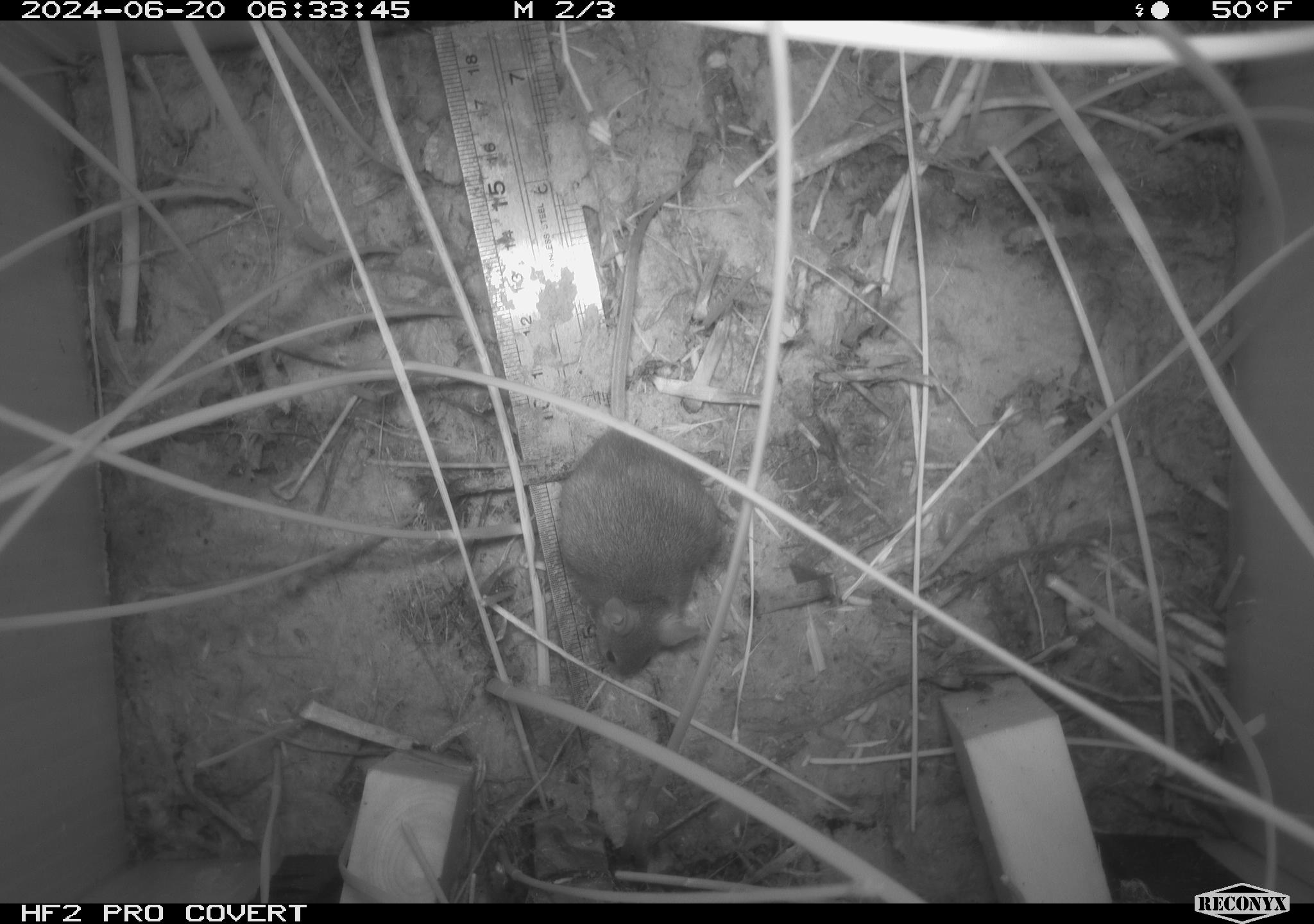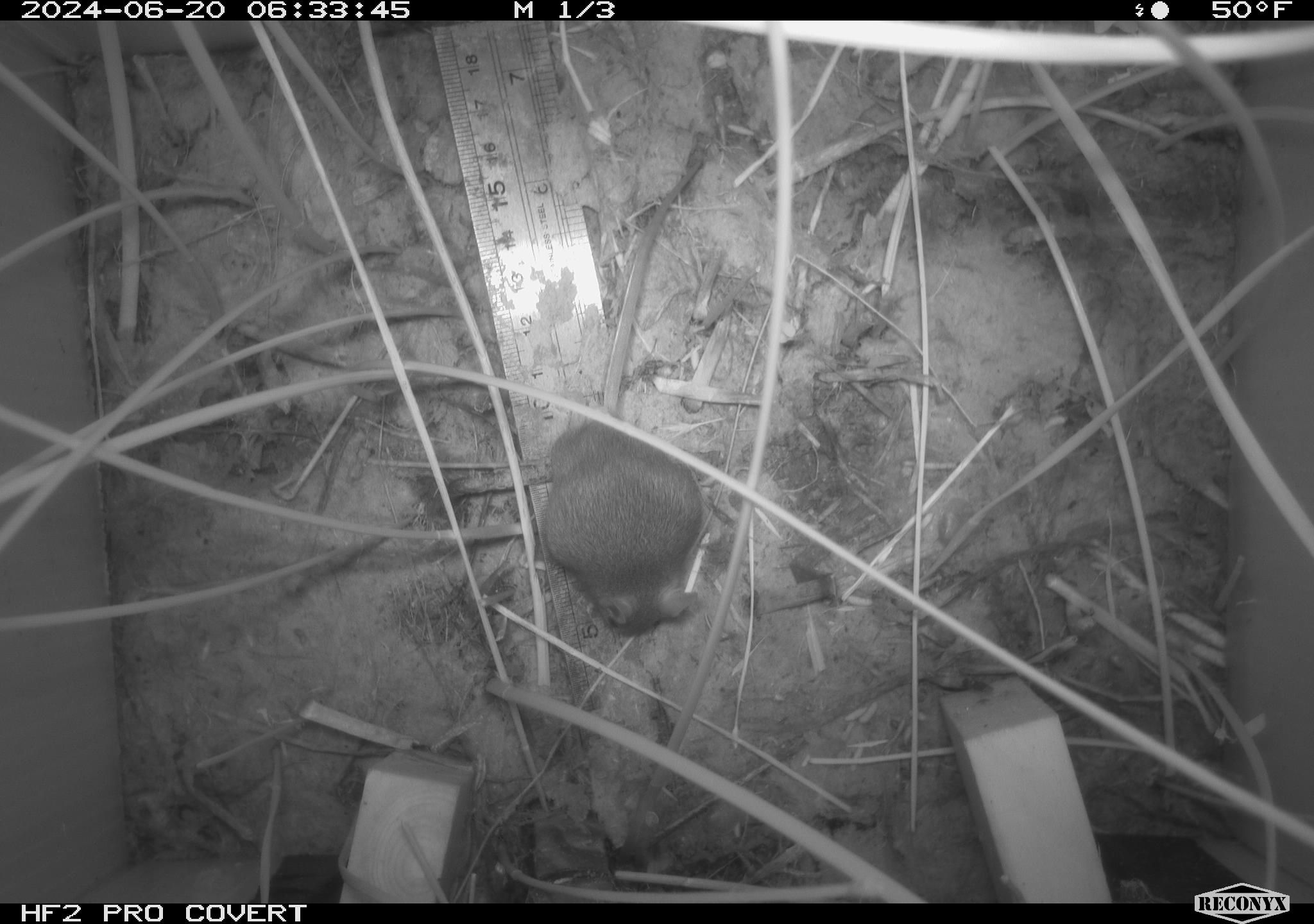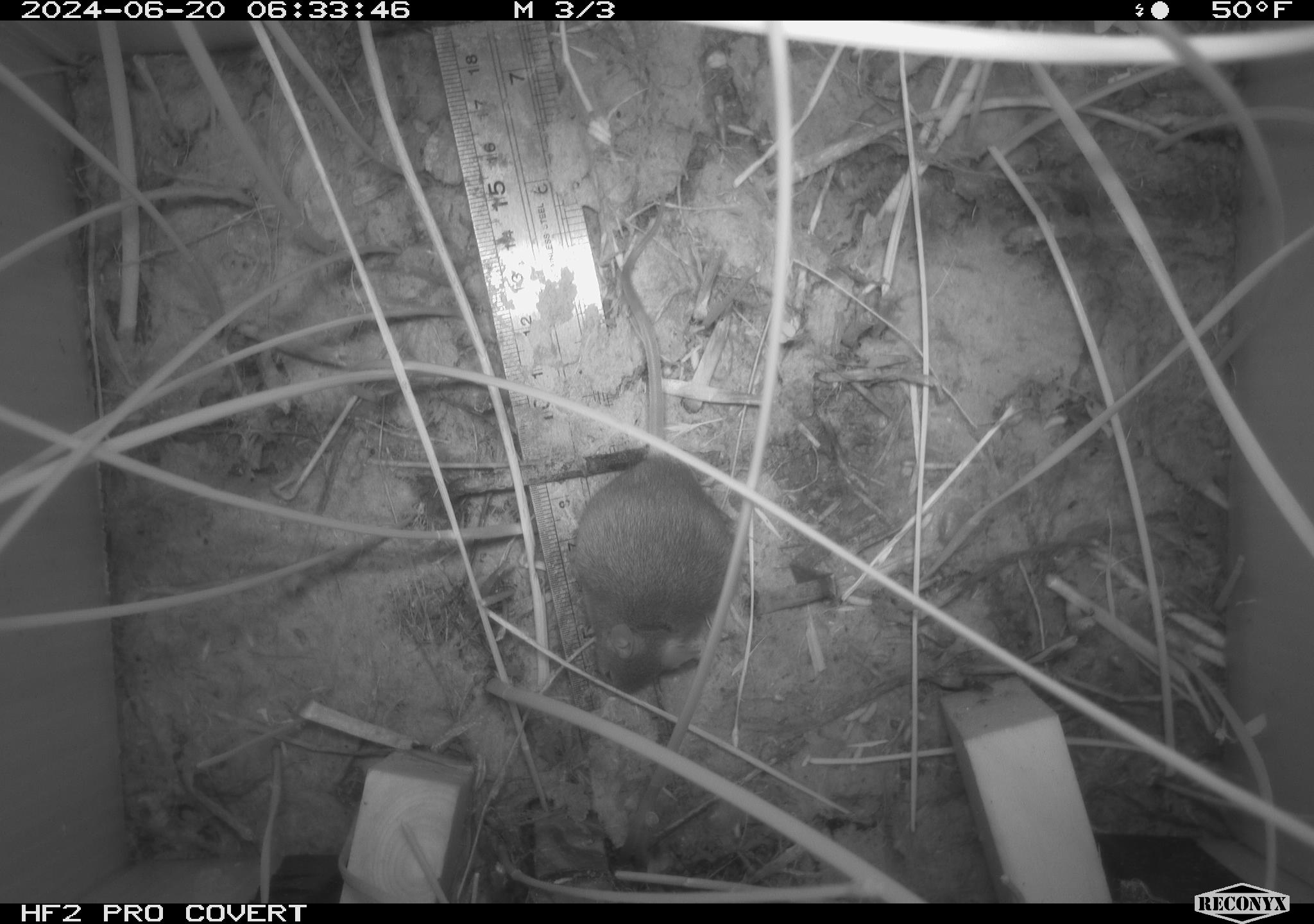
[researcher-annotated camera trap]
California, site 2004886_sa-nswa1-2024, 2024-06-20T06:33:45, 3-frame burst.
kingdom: Animalia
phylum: Chordata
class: Mammalia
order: Rodentia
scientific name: Rodentia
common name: rodent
Rodent (Rodentia).